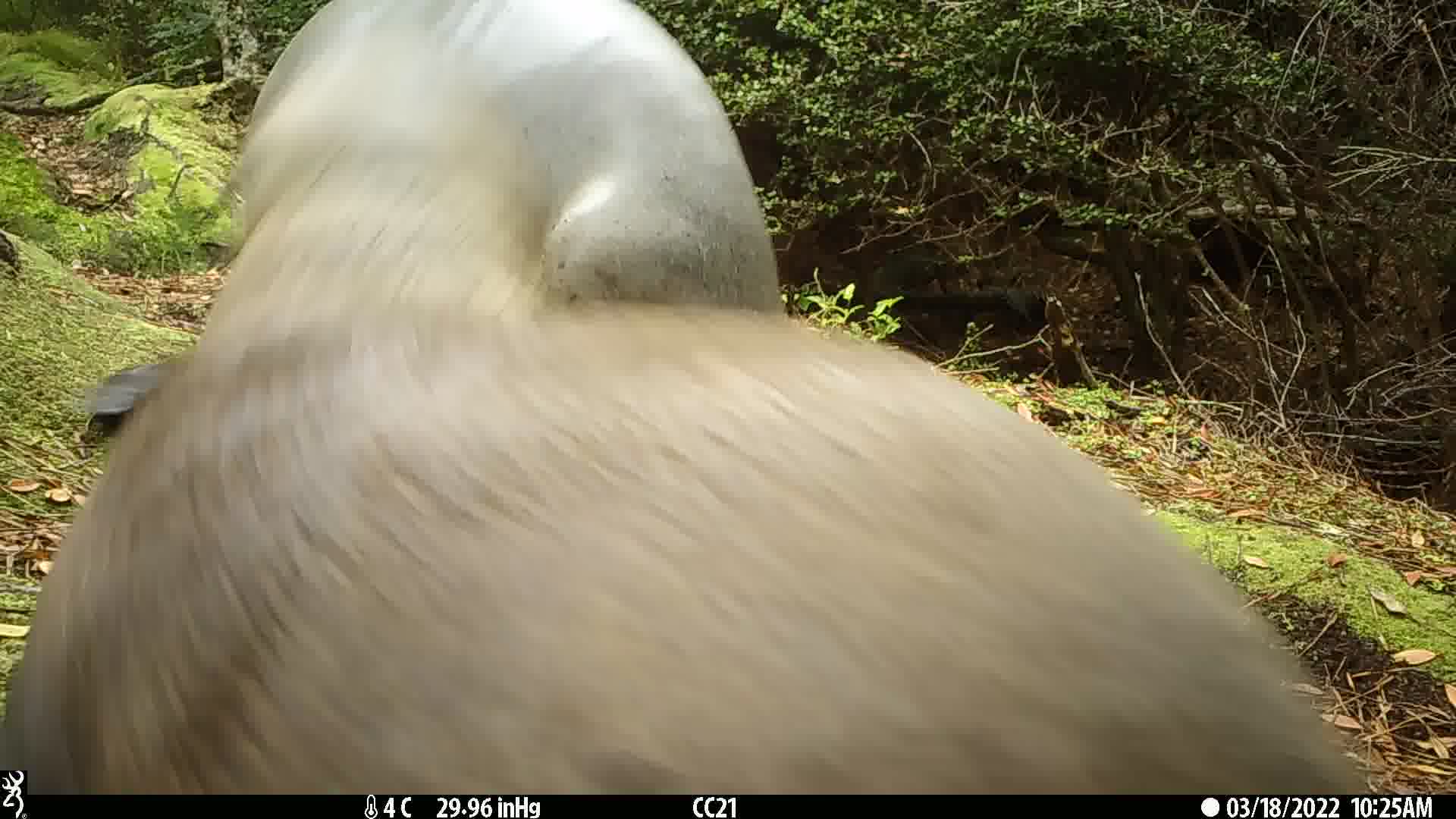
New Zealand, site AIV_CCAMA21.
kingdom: Animalia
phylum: Chordata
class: Mammalia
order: Carnivora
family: Otariidae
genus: Phocarctos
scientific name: Phocarctos hookeri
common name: new zealand sea lion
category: sealion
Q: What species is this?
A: Sealion (new zealand sea lion) (Phocarctos hookeri).